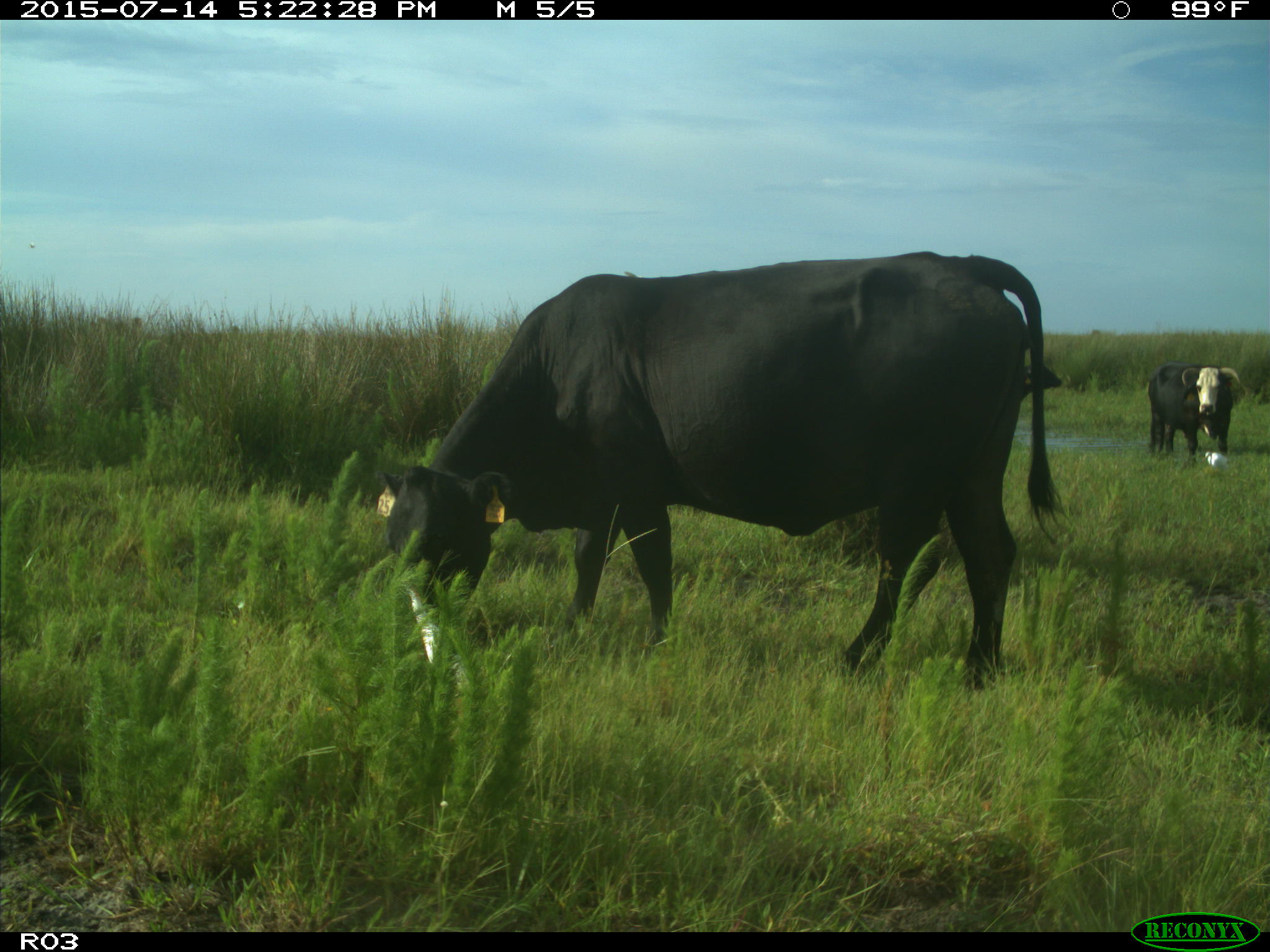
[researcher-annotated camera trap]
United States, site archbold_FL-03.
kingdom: Animalia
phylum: Chordata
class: Mammalia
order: Artiodactyla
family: Bovidae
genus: Bos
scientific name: Bos taurus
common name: domestic cow